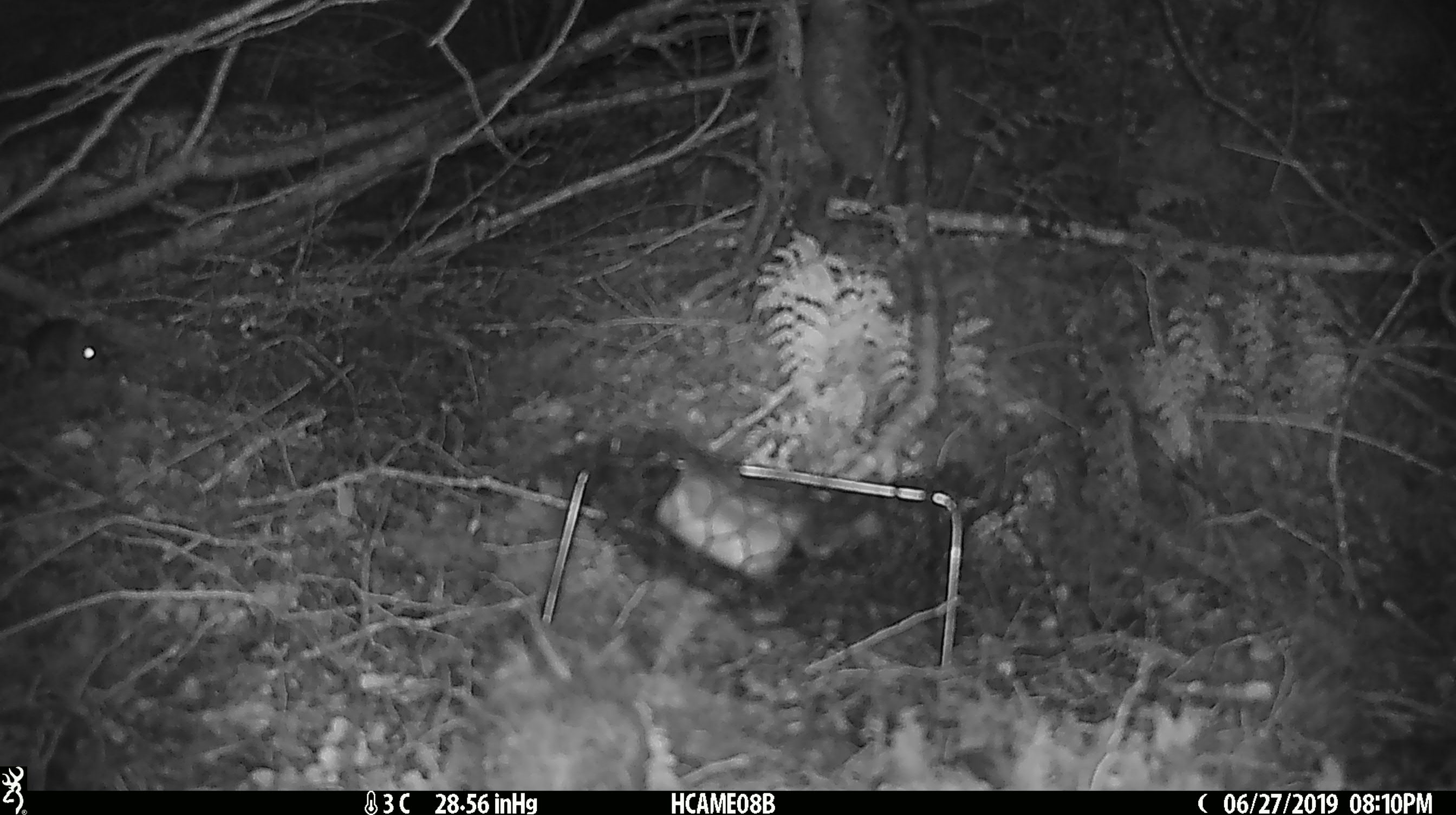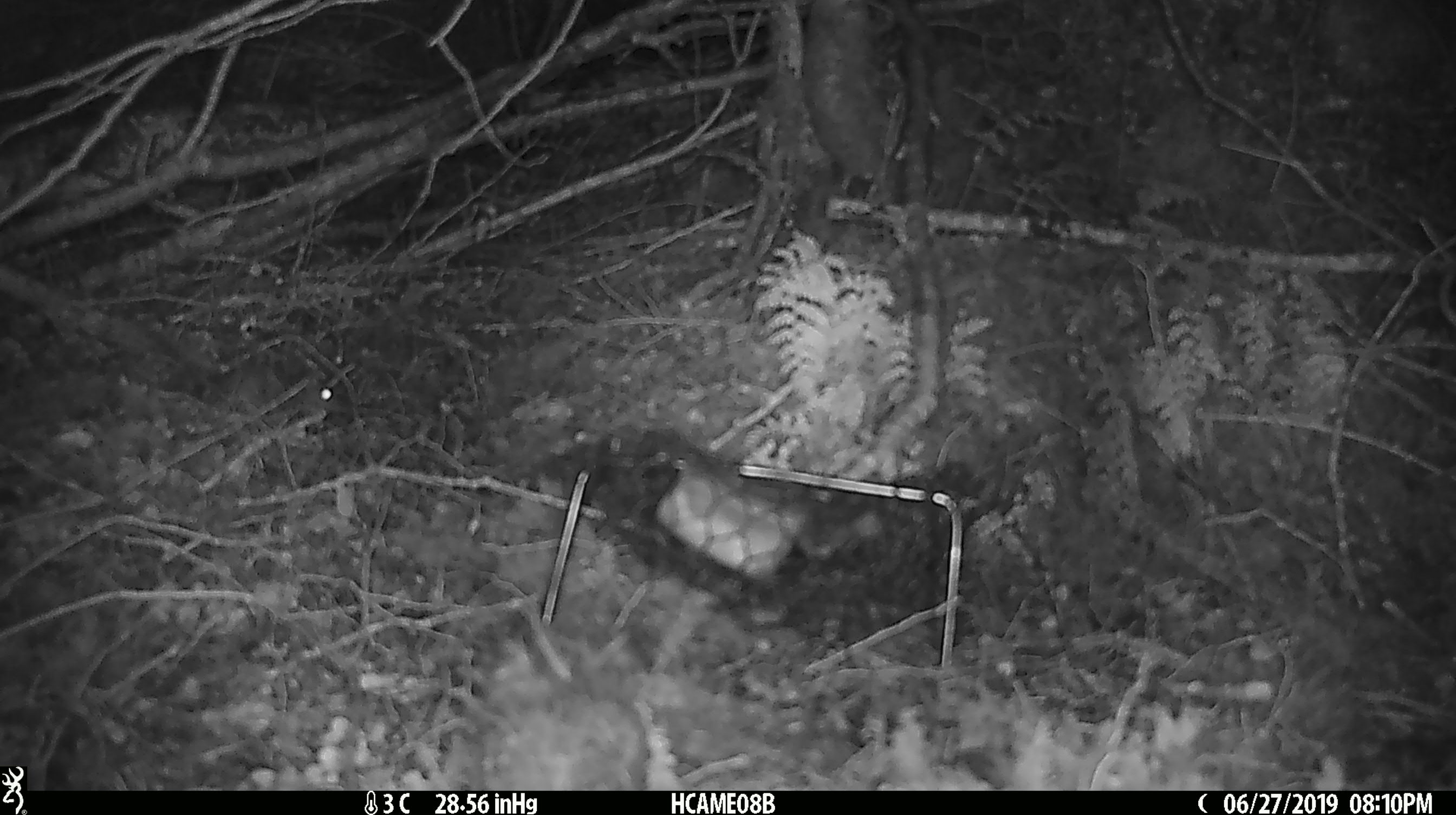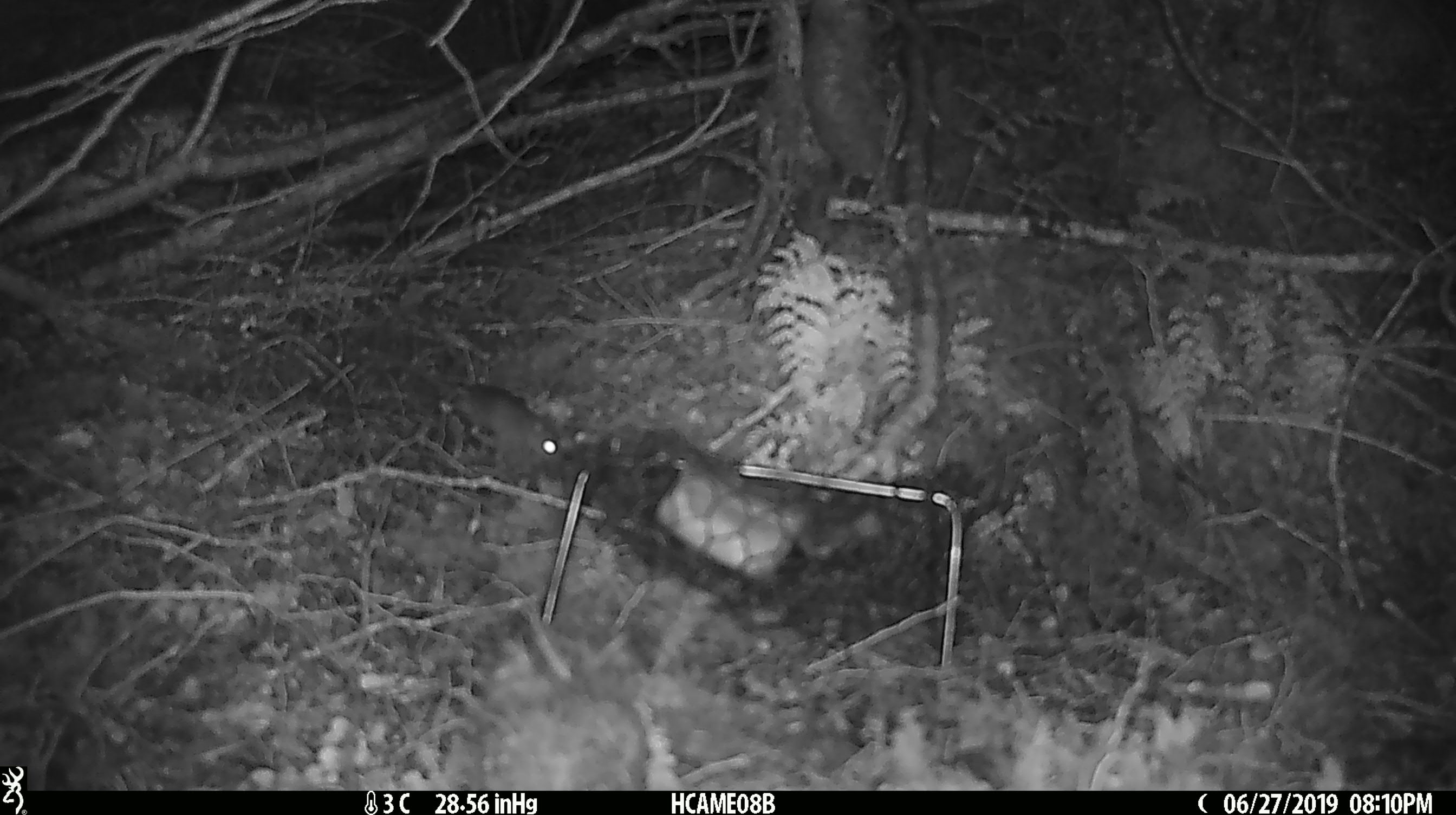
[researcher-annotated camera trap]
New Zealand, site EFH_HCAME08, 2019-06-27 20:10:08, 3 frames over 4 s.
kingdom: Animalia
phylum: Chordata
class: Mammalia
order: Rodentia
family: Muridae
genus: Mus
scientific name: Mus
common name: mouse